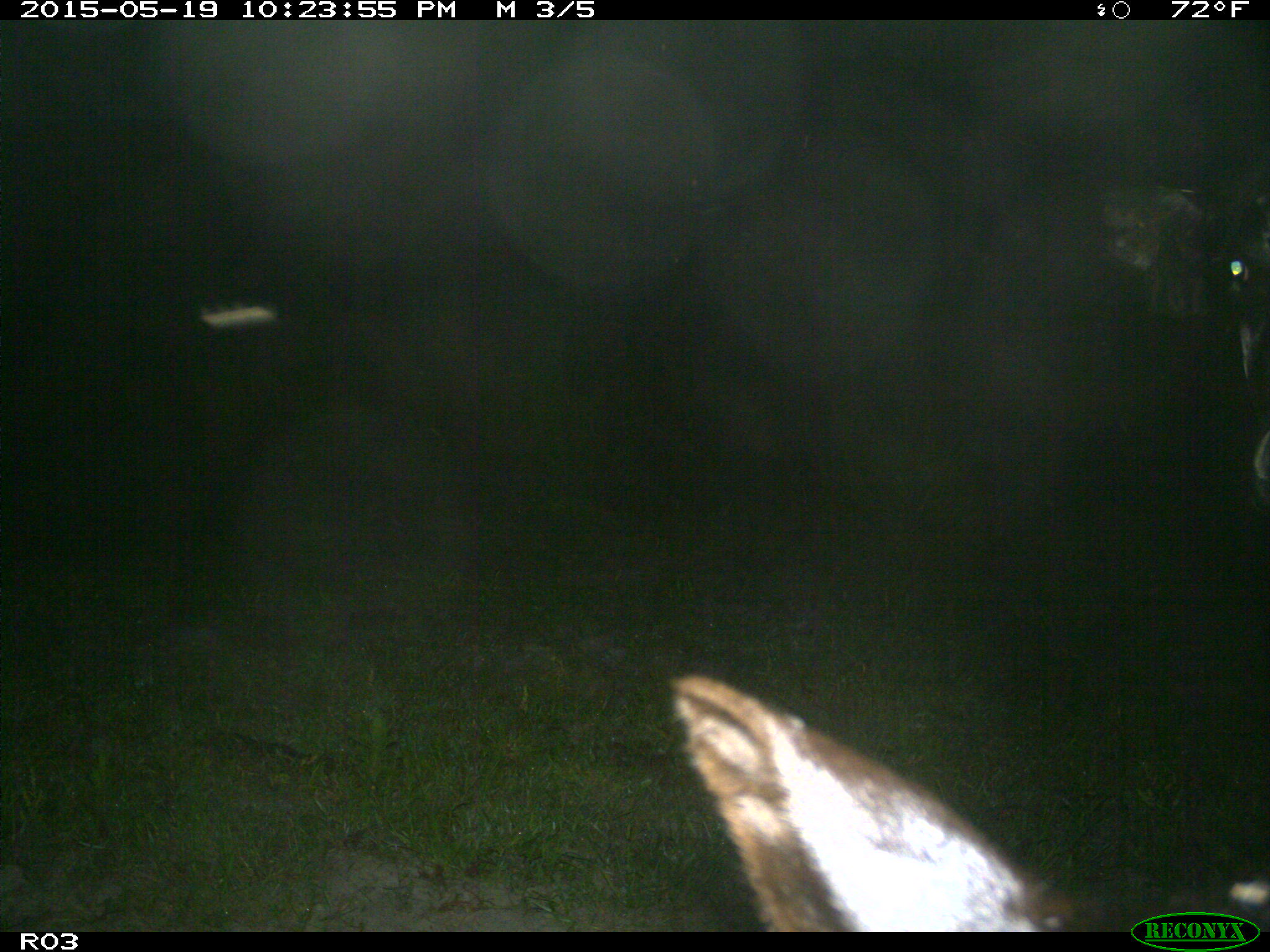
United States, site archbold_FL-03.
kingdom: Animalia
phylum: Chordata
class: Mammalia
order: Artiodactyla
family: Bovidae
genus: Bos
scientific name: Bos taurus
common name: domestic cow